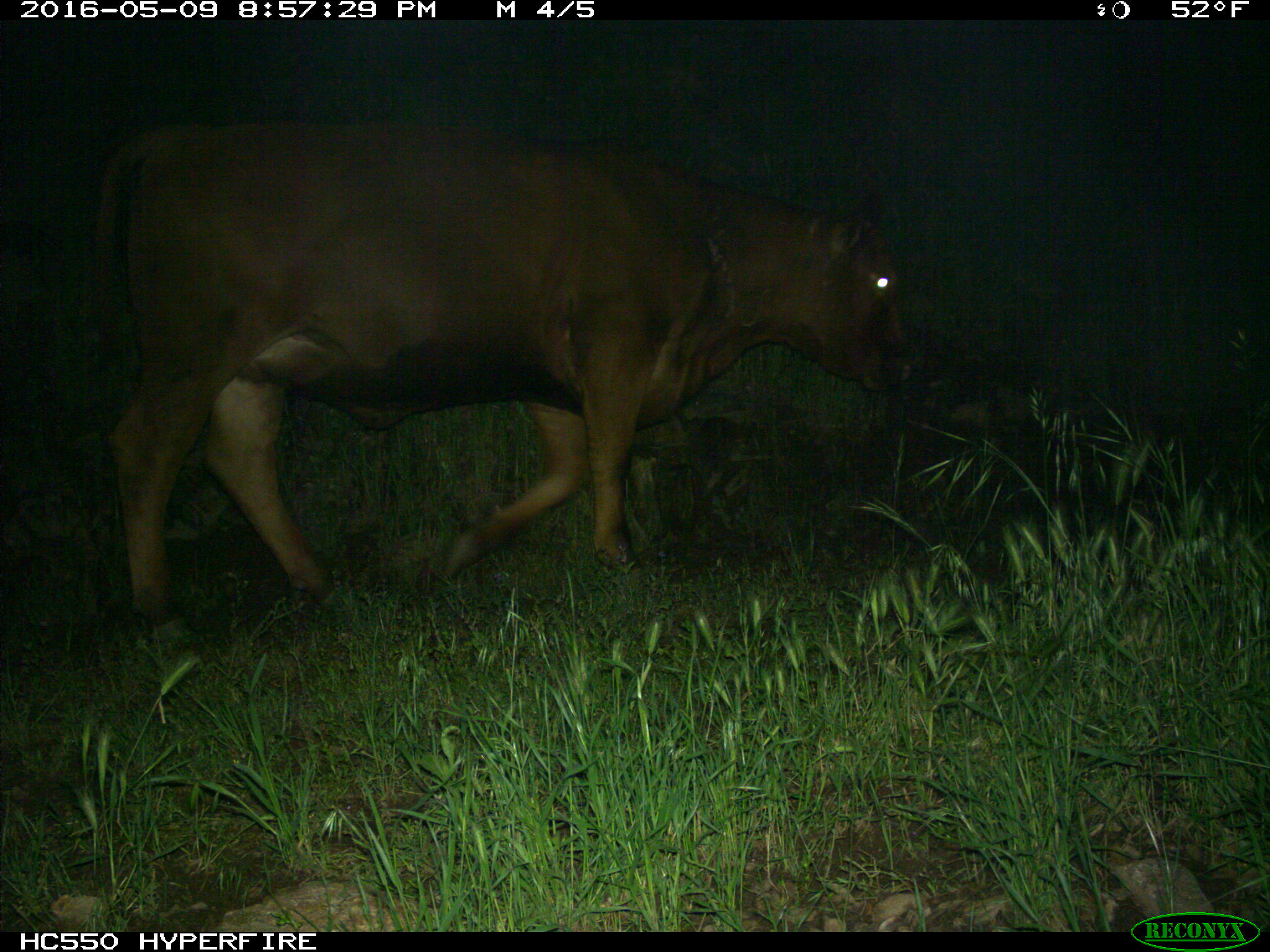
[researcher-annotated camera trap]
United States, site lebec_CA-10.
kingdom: Animalia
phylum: Chordata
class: Mammalia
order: Artiodactyla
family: Bovidae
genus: Bos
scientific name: Bos taurus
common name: domestic cow